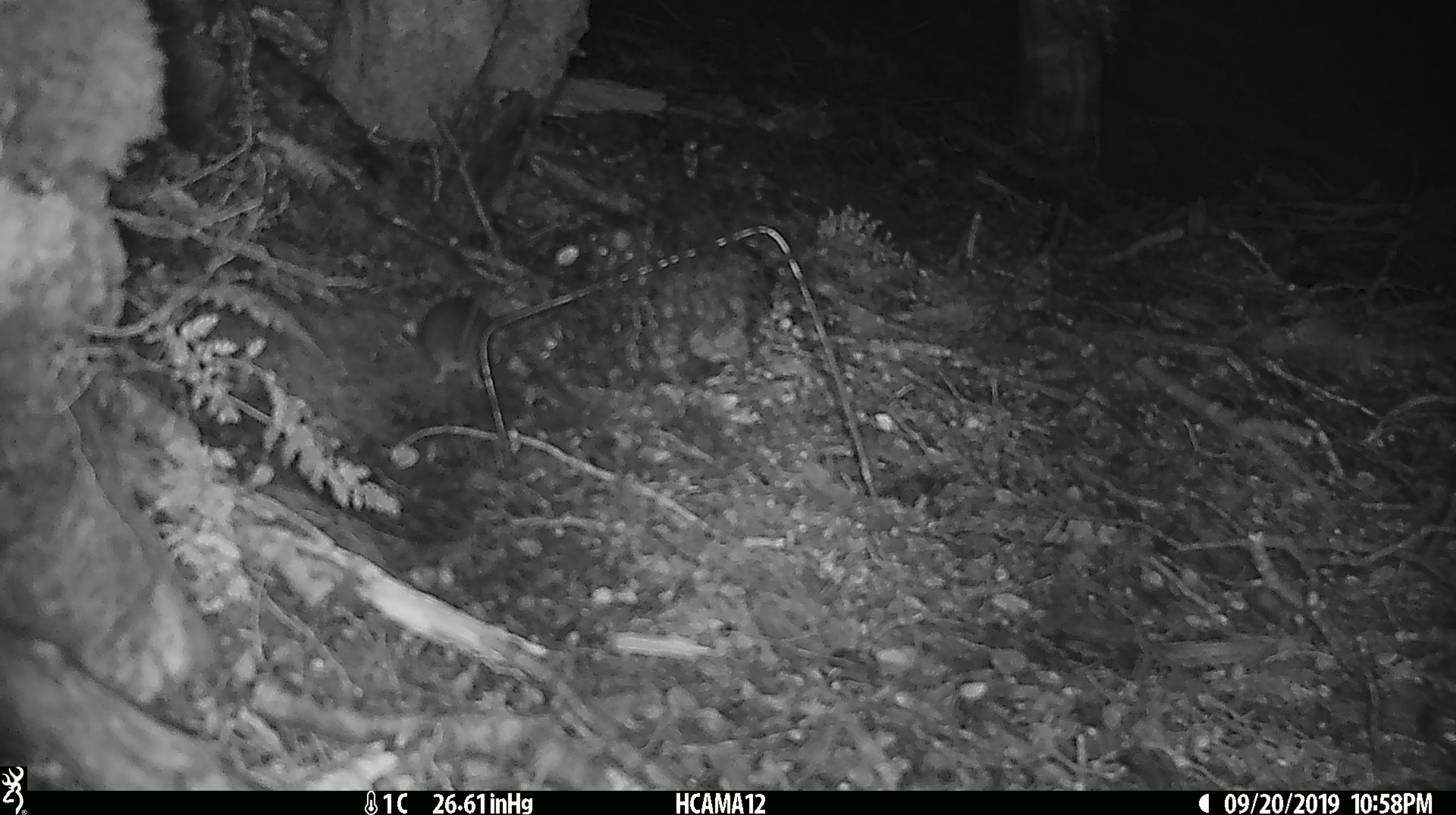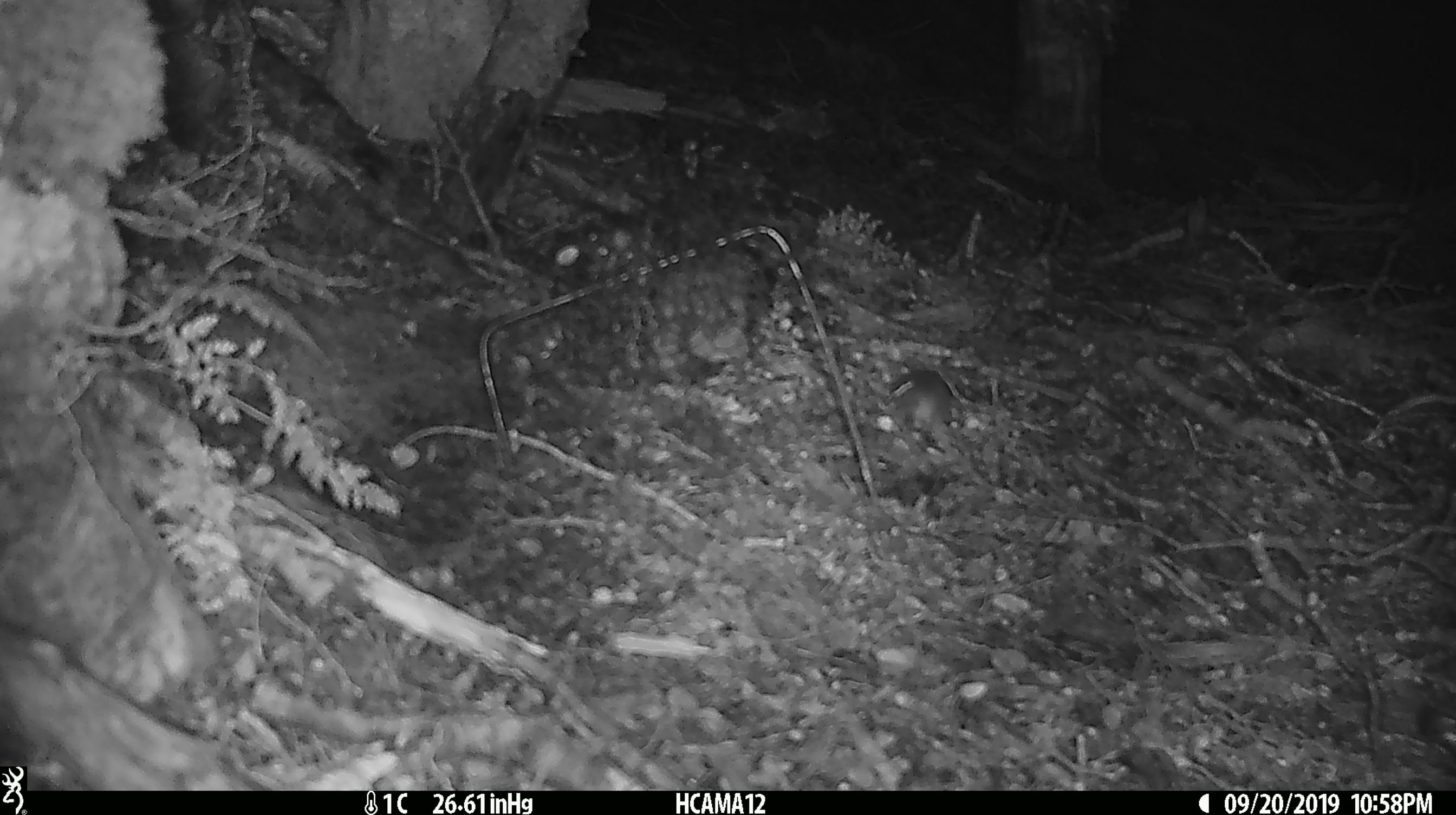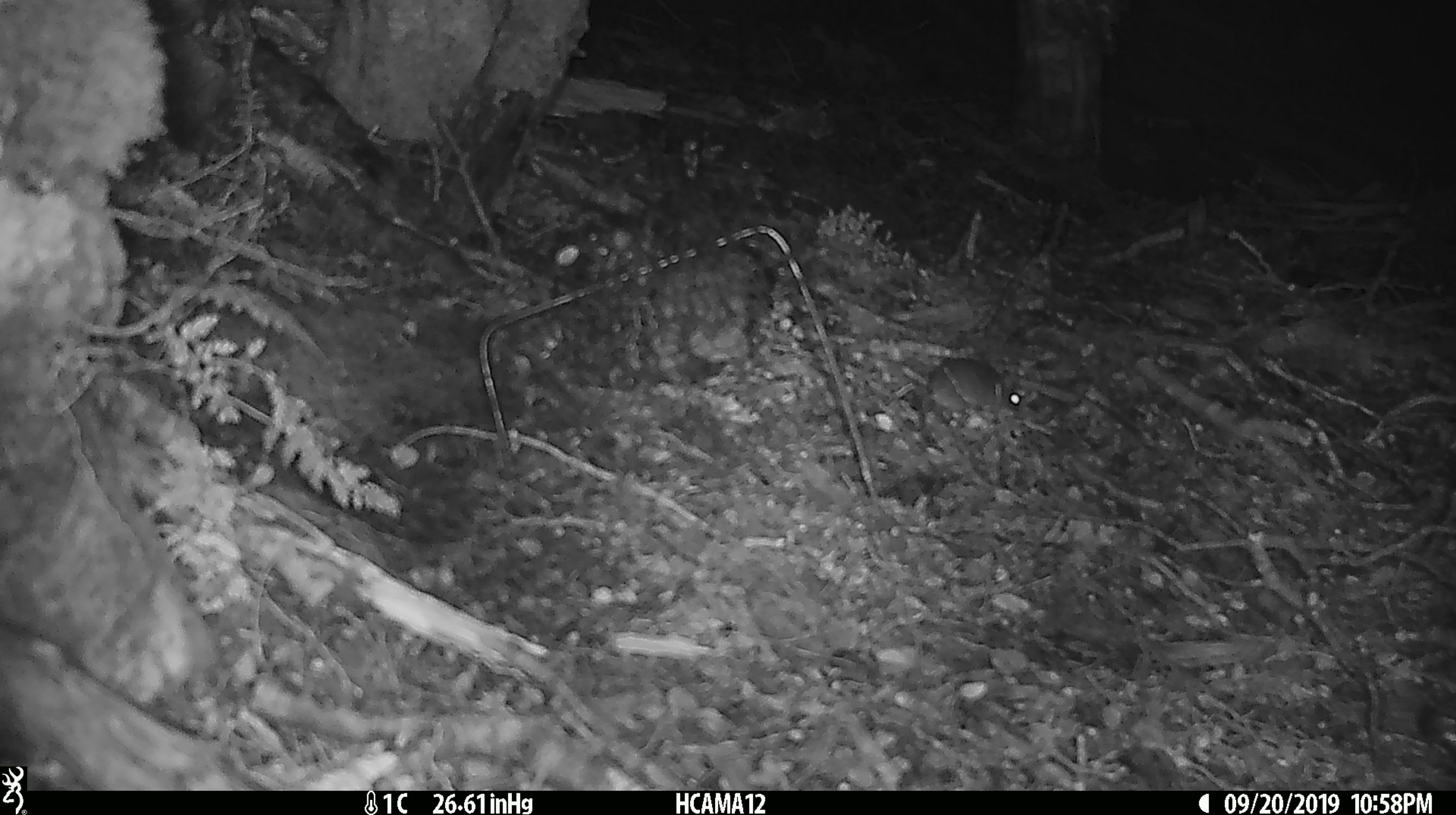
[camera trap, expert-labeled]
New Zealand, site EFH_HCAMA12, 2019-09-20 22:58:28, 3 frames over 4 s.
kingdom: Animalia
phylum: Chordata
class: Mammalia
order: Rodentia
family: Muridae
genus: Mus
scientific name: Mus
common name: mouse